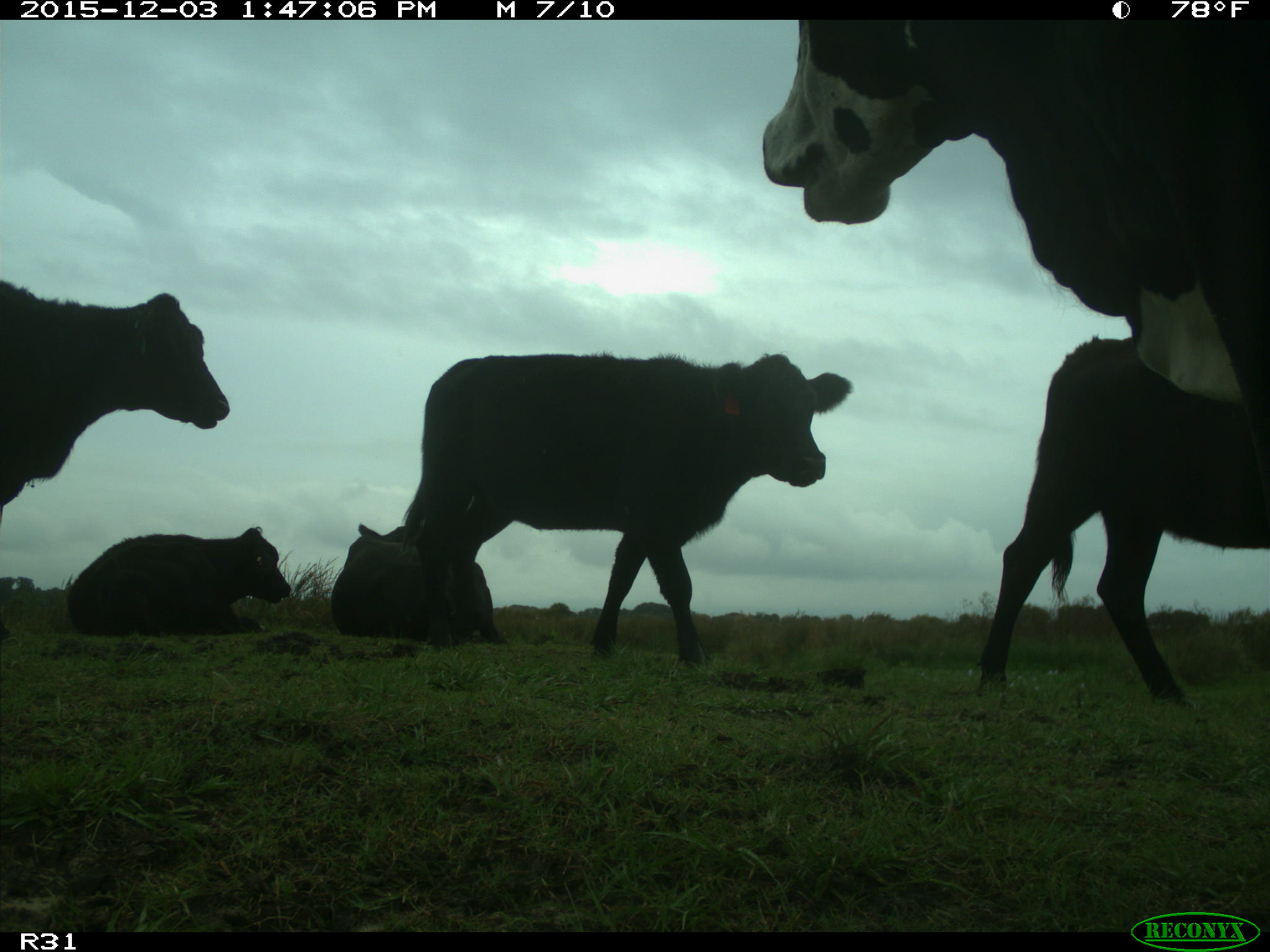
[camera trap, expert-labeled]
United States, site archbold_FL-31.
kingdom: Animalia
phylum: Chordata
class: Mammalia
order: Artiodactyla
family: Bovidae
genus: Bos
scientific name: Bos taurus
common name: domestic cow